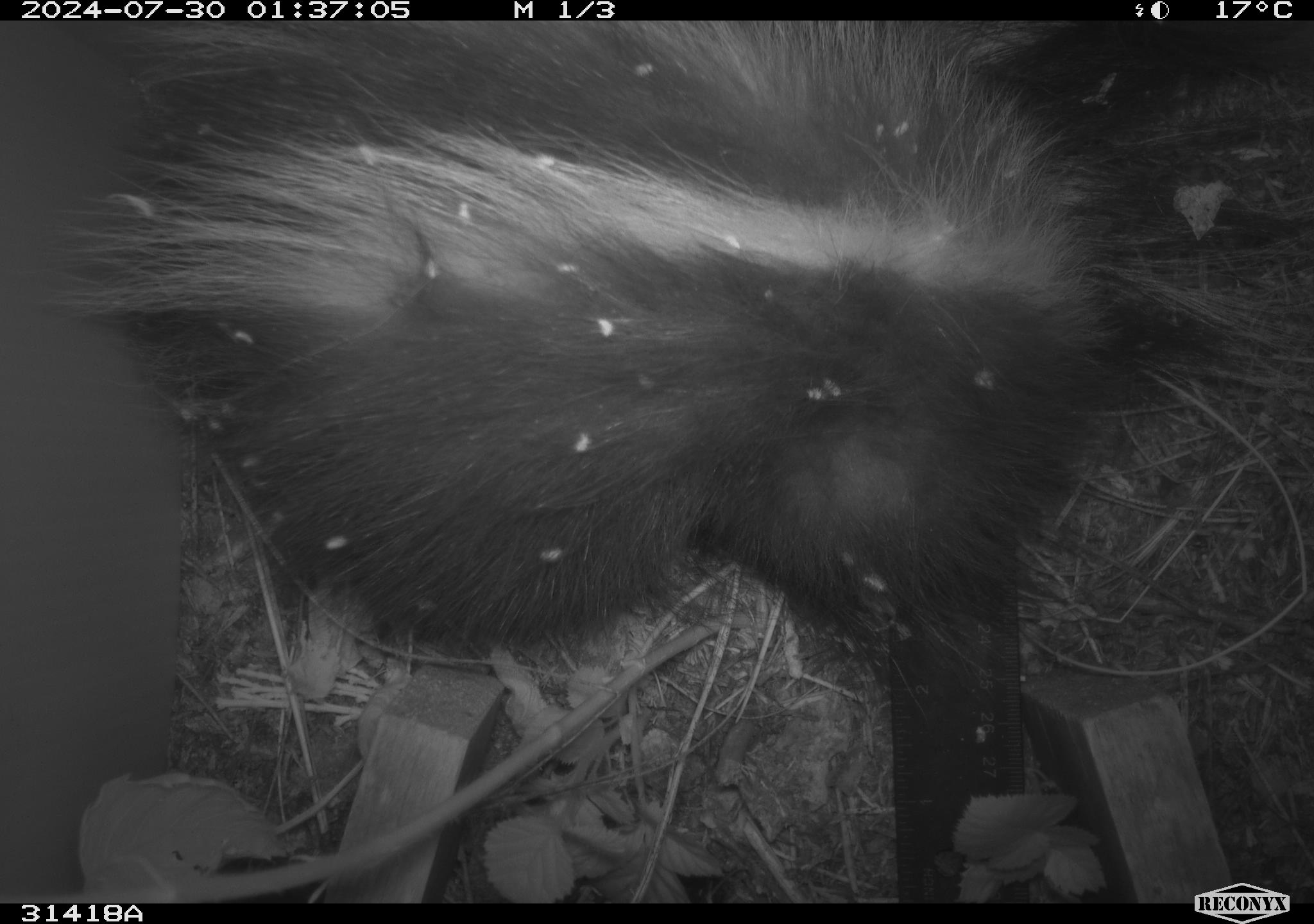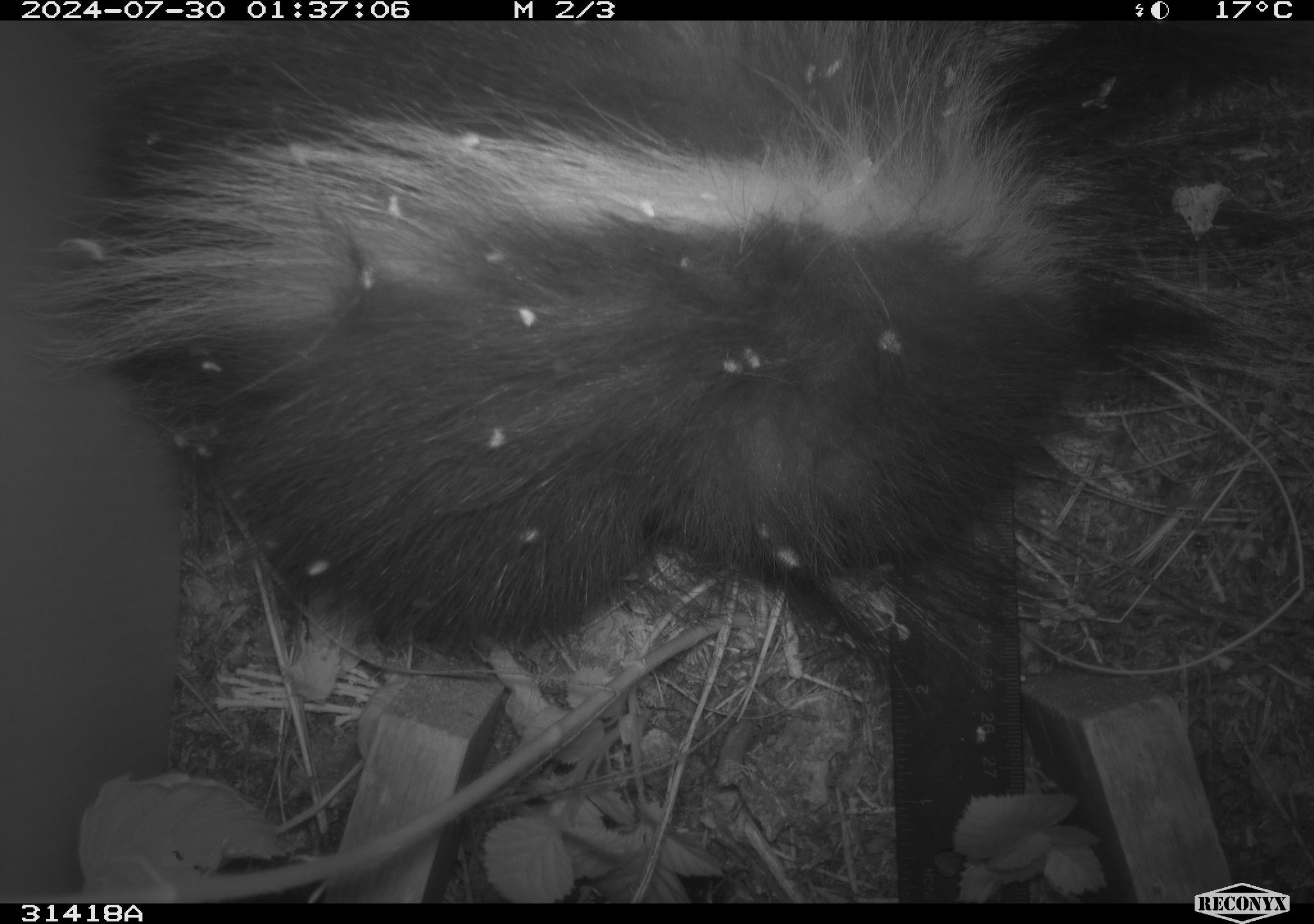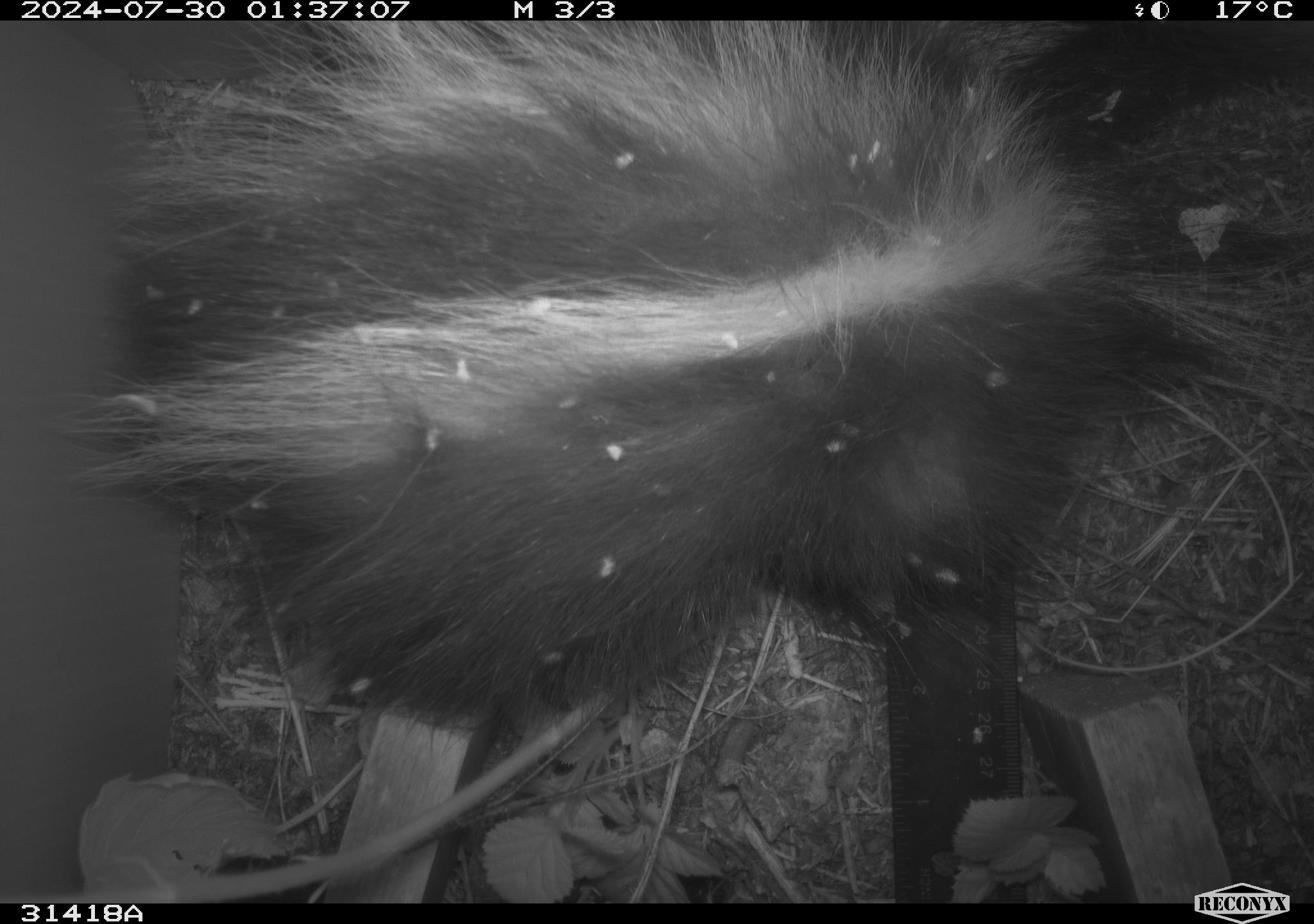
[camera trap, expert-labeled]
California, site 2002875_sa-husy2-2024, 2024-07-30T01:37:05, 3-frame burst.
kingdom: Animalia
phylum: Chordata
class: Mammalia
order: Carnivora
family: Mephitidae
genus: Mephitis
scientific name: Mephitis mephitis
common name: striped skunk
Striped skunk (Mephitis mephitis).